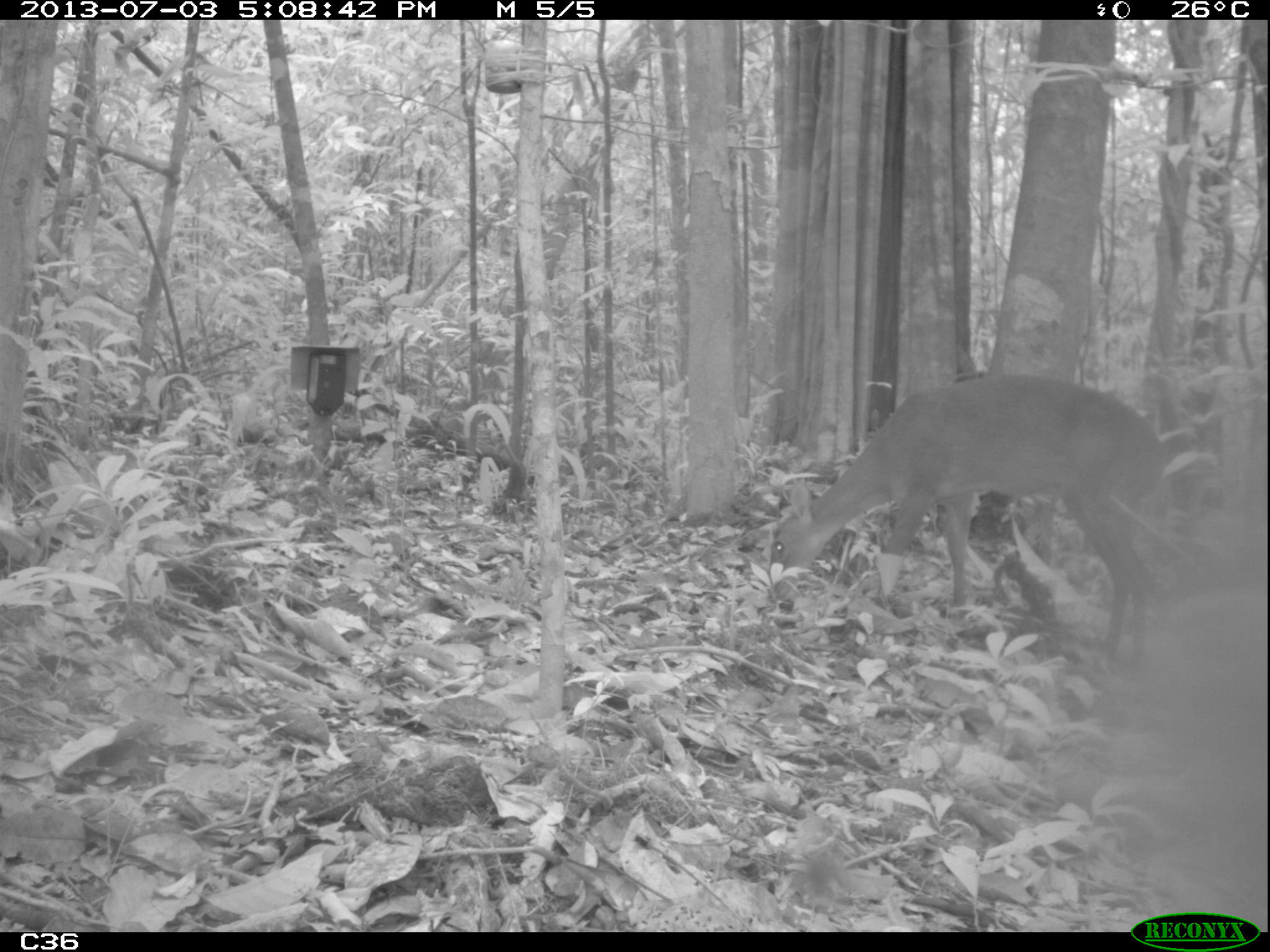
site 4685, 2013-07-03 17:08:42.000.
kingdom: Animalia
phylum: Chordata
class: Mammalia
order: Artiodactyla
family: Cervidae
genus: Mazama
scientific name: Mazama gouazoubira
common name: gray brocket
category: mazama gouazaoubira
Mazama gouazaoubira (gray brocket) (Mazama gouazoubira), count 1, age adult.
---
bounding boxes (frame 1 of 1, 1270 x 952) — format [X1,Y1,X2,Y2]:
mazama gouazaoubira: [770,371,1166,659]